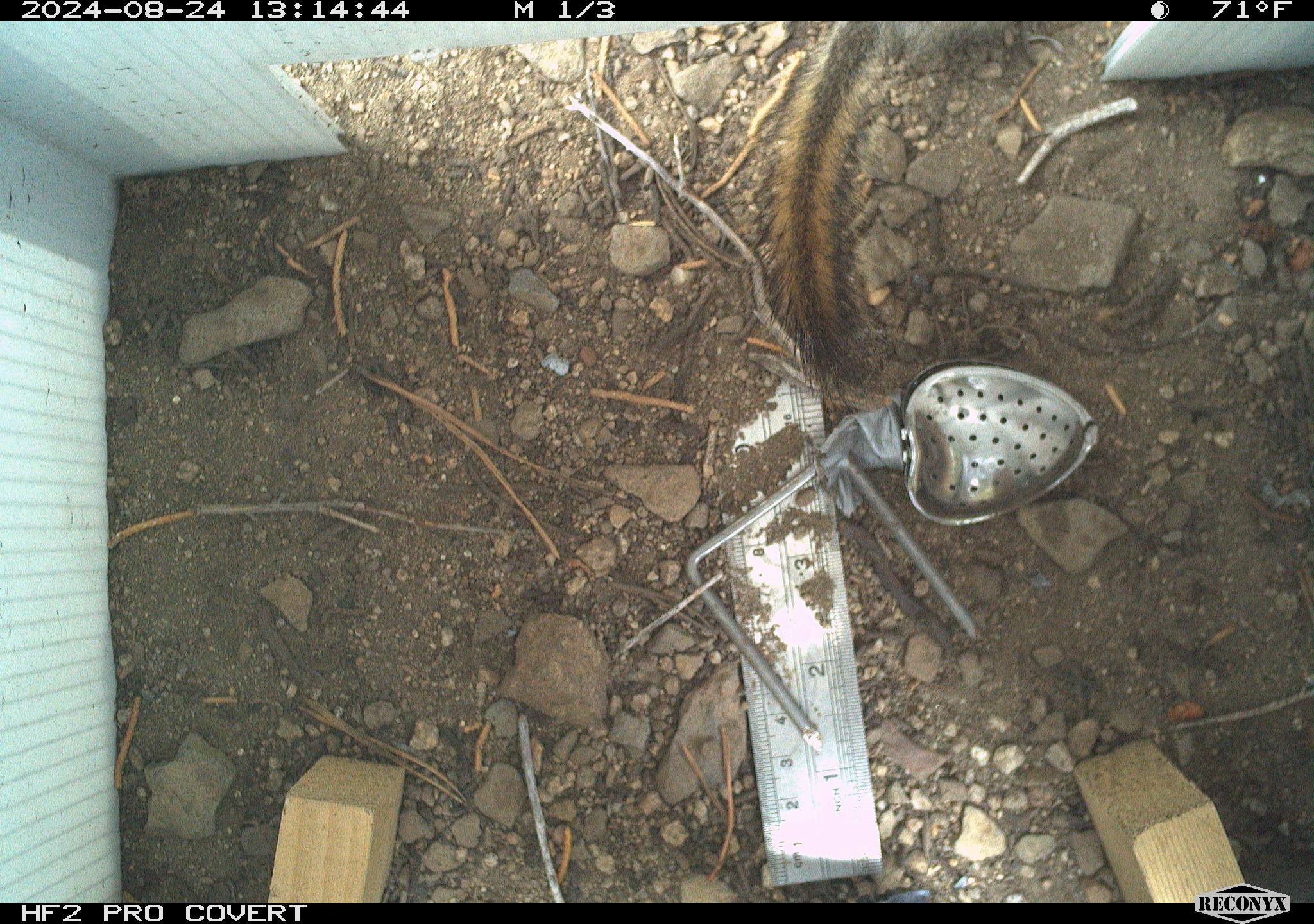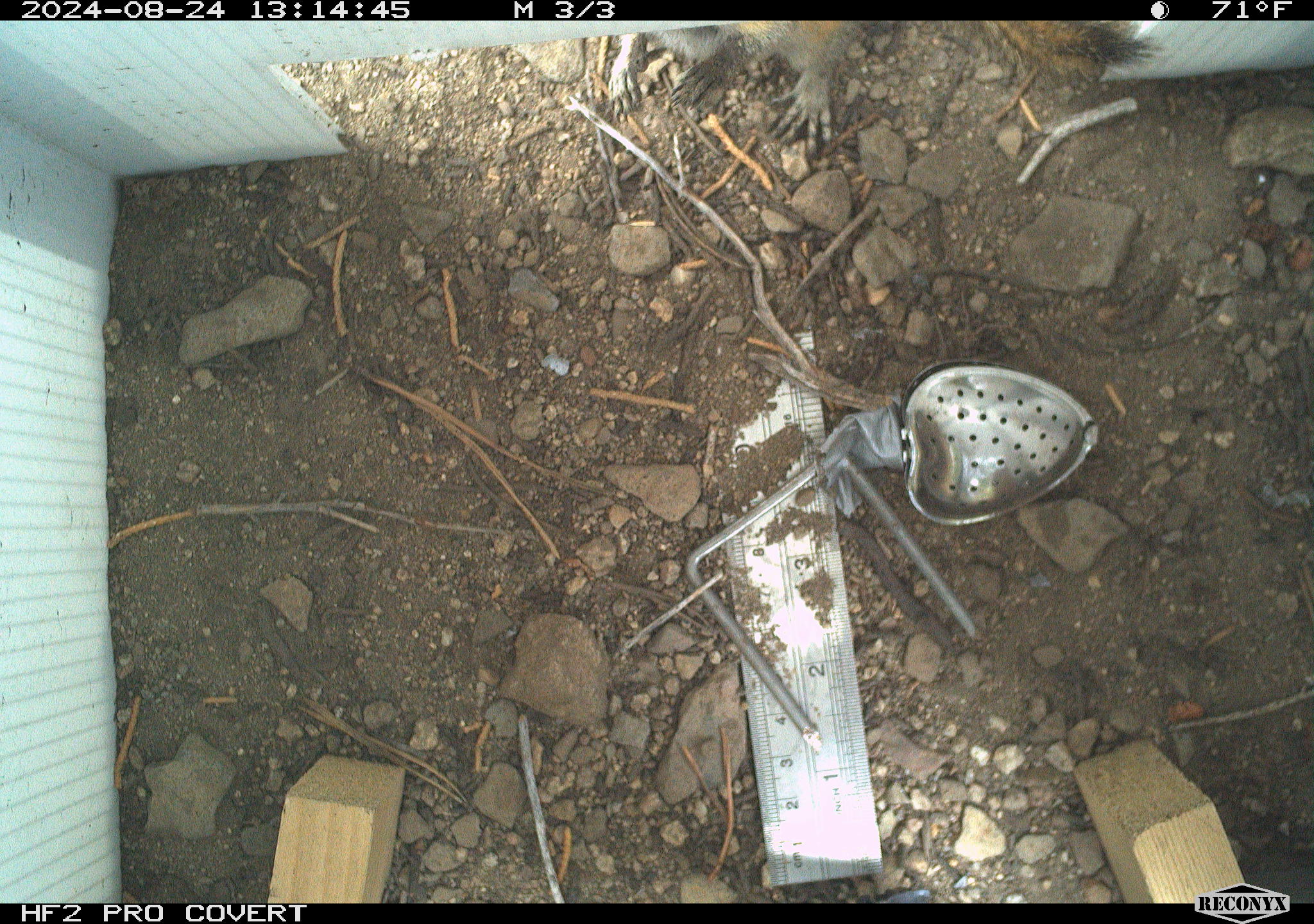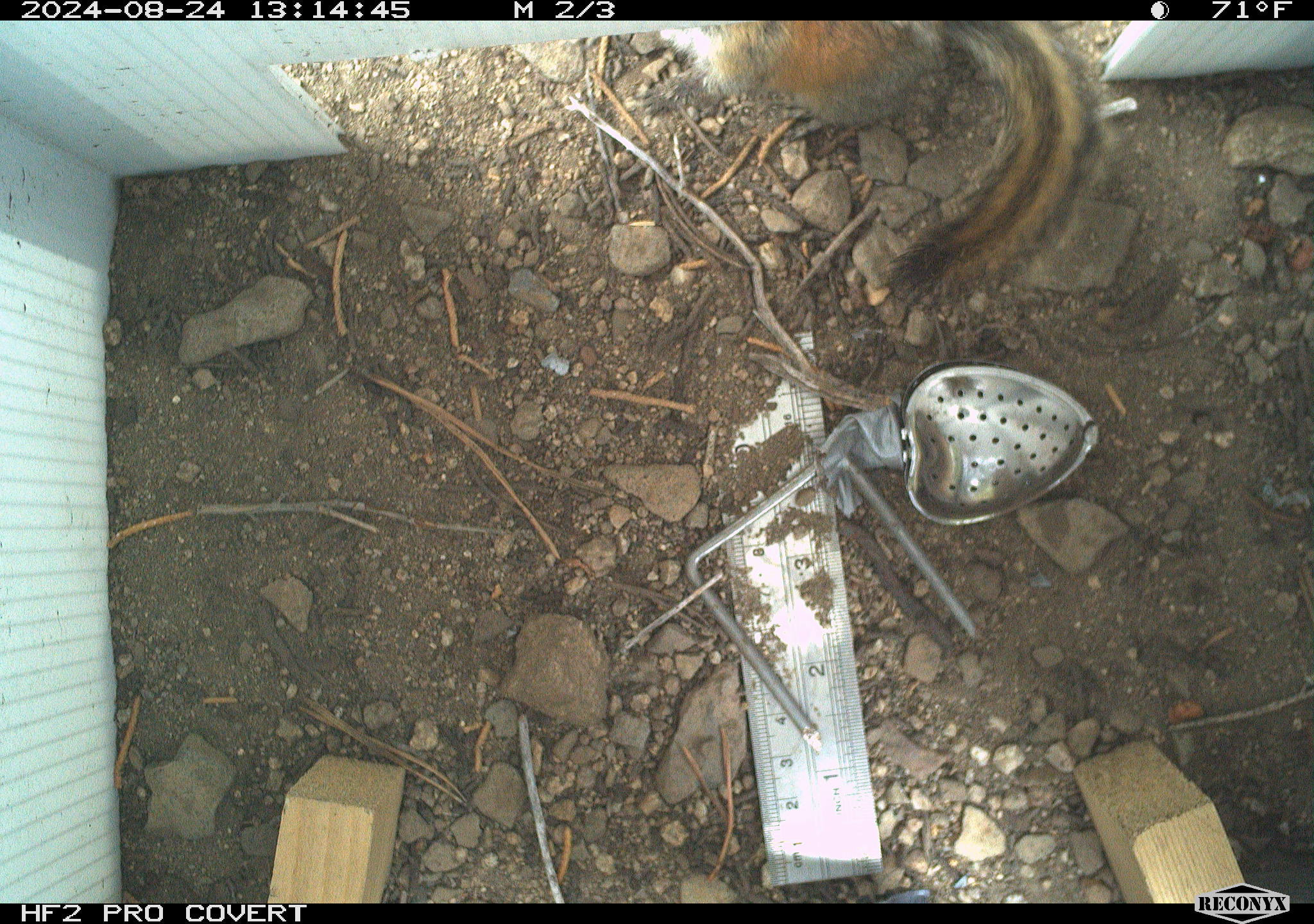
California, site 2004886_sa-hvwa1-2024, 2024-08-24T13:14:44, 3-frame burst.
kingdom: Animalia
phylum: Chordata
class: Mammalia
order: Rodentia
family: Sciuridae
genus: Neotamias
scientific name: Neotamias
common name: western chipmunks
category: neotamias species